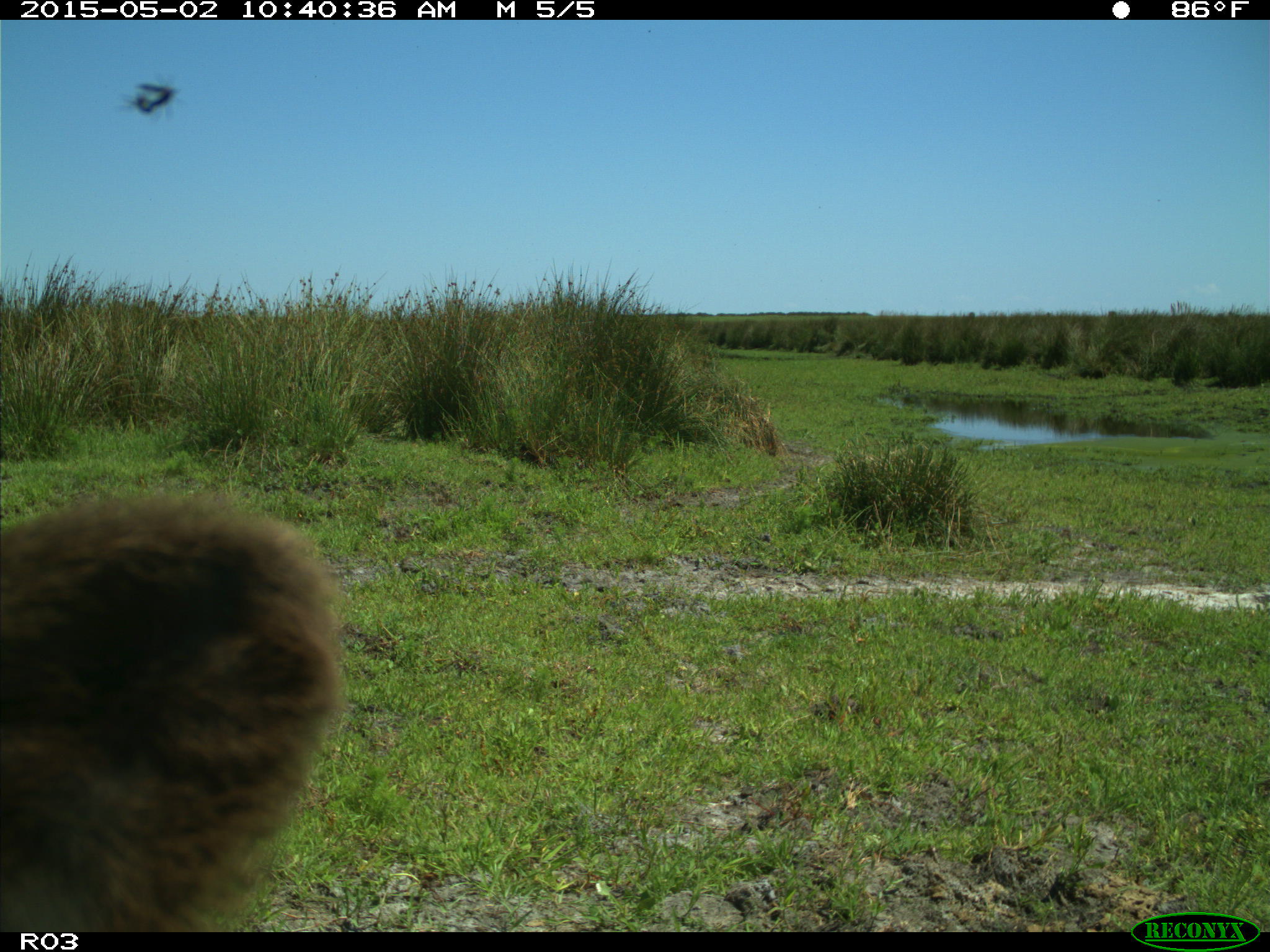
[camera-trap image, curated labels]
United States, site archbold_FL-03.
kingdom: Animalia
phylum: Chordata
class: Mammalia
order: Artiodactyla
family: Bovidae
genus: Bos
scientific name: Bos taurus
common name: domestic cow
Bos taurus (domestic cow).